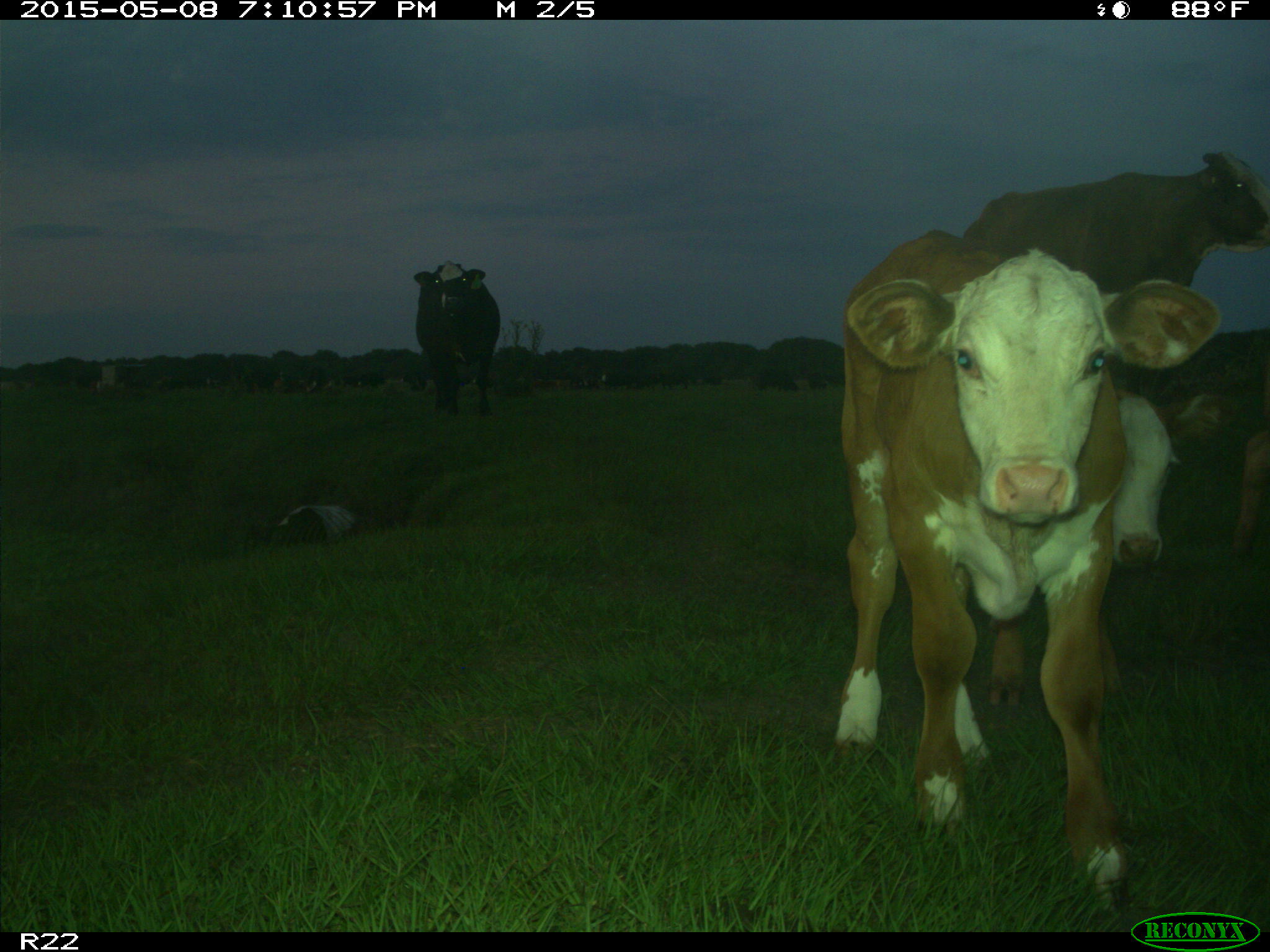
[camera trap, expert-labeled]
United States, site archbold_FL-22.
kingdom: Animalia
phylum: Chordata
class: Mammalia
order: Artiodactyla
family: Bovidae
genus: Bos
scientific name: Bos taurus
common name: domestic cow